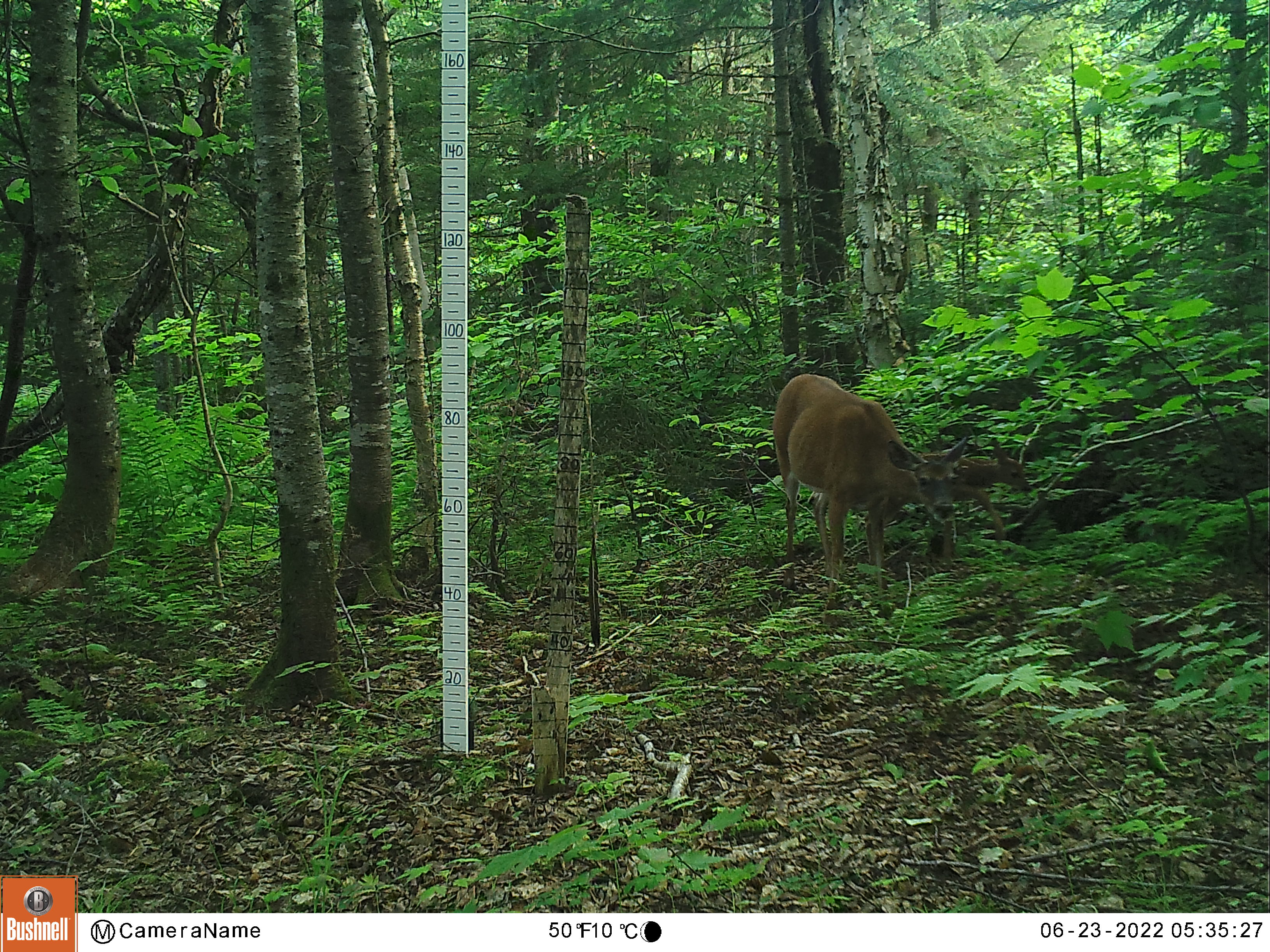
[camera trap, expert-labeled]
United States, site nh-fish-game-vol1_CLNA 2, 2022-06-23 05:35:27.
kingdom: Animalia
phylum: Chordata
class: Mammalia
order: Artiodactyla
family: Cervidae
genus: Odocoileus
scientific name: Odocoileus virginianus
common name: white-tailed deer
White-tailed deer (Odocoileus virginianus).